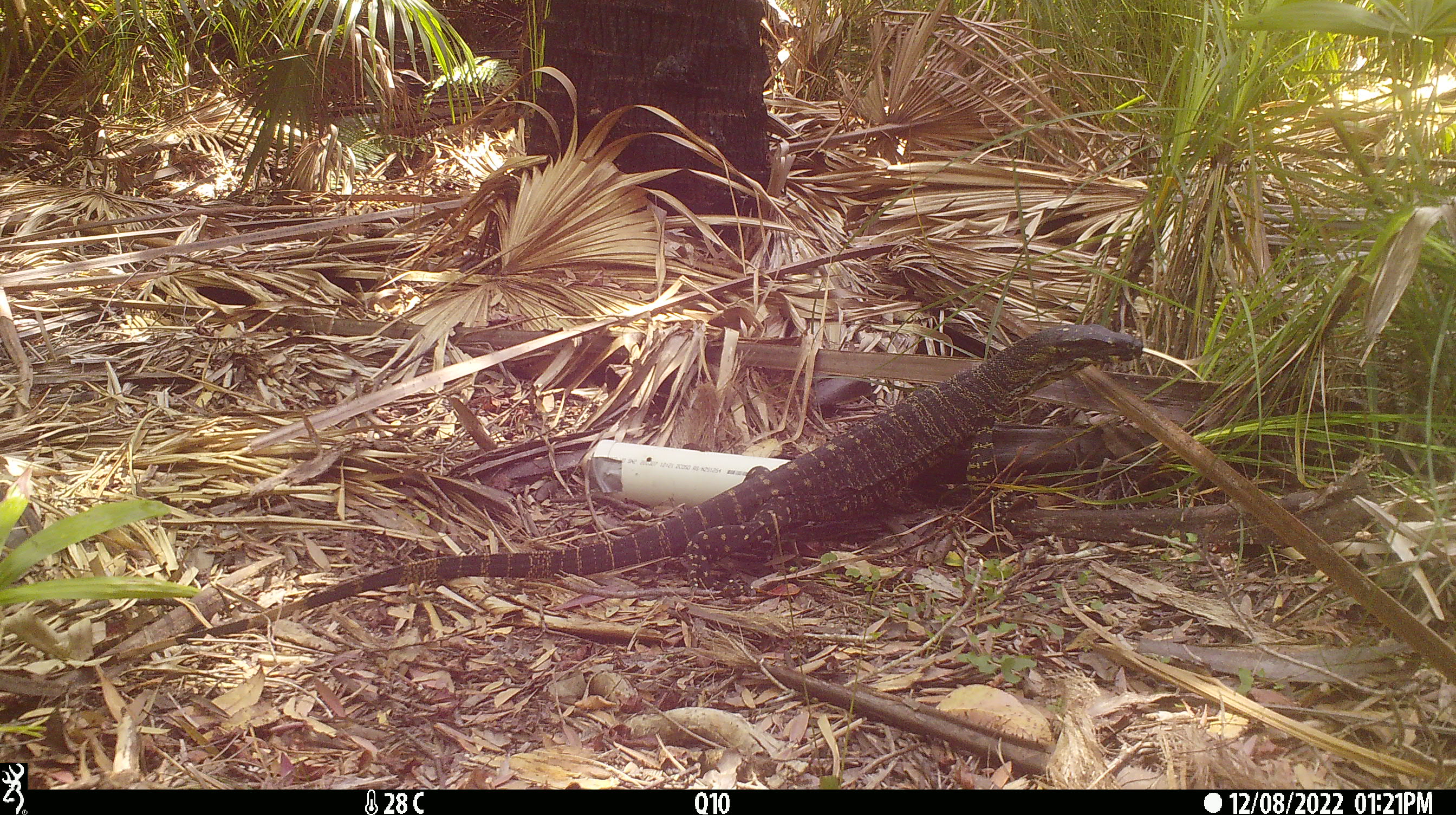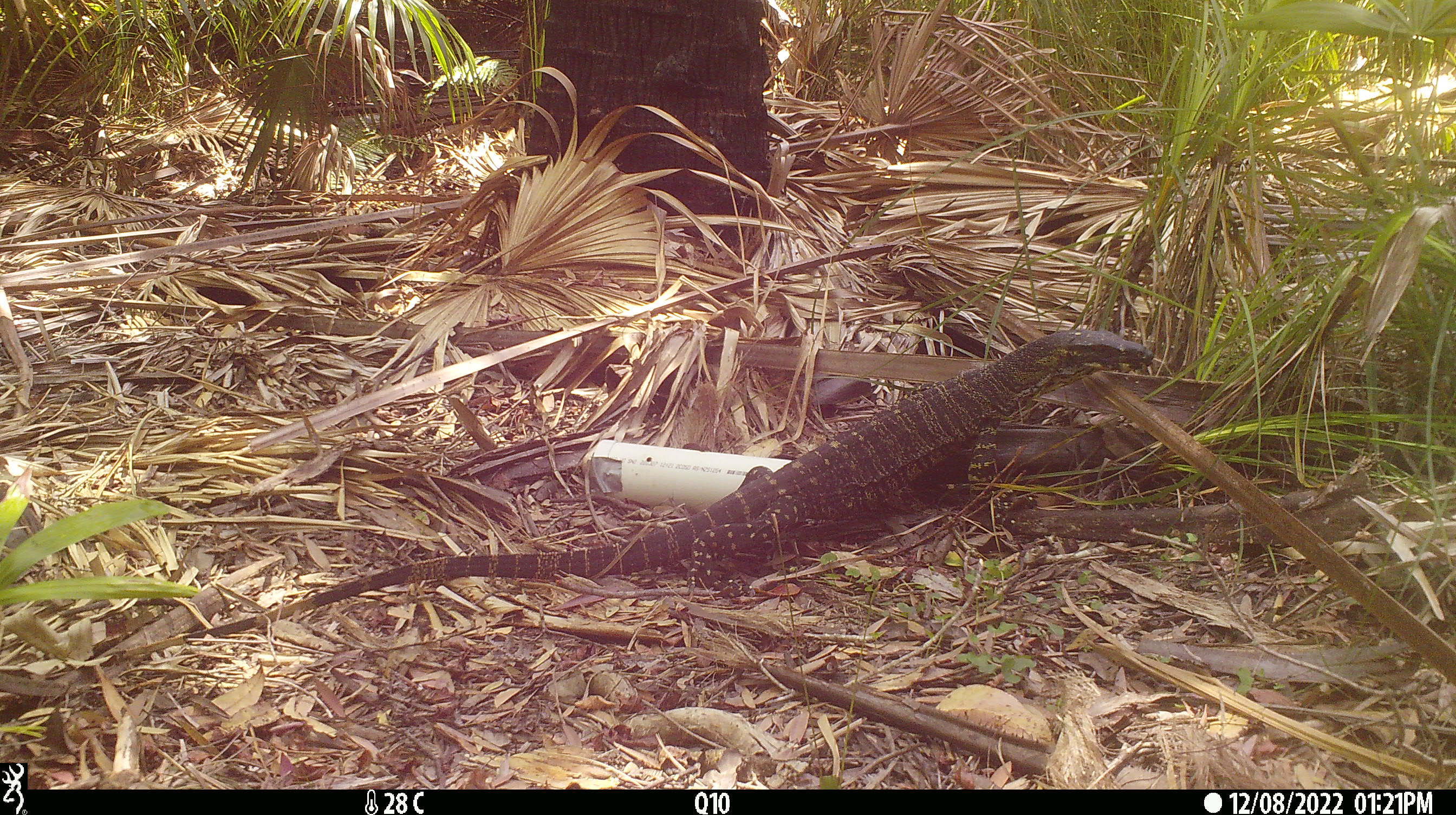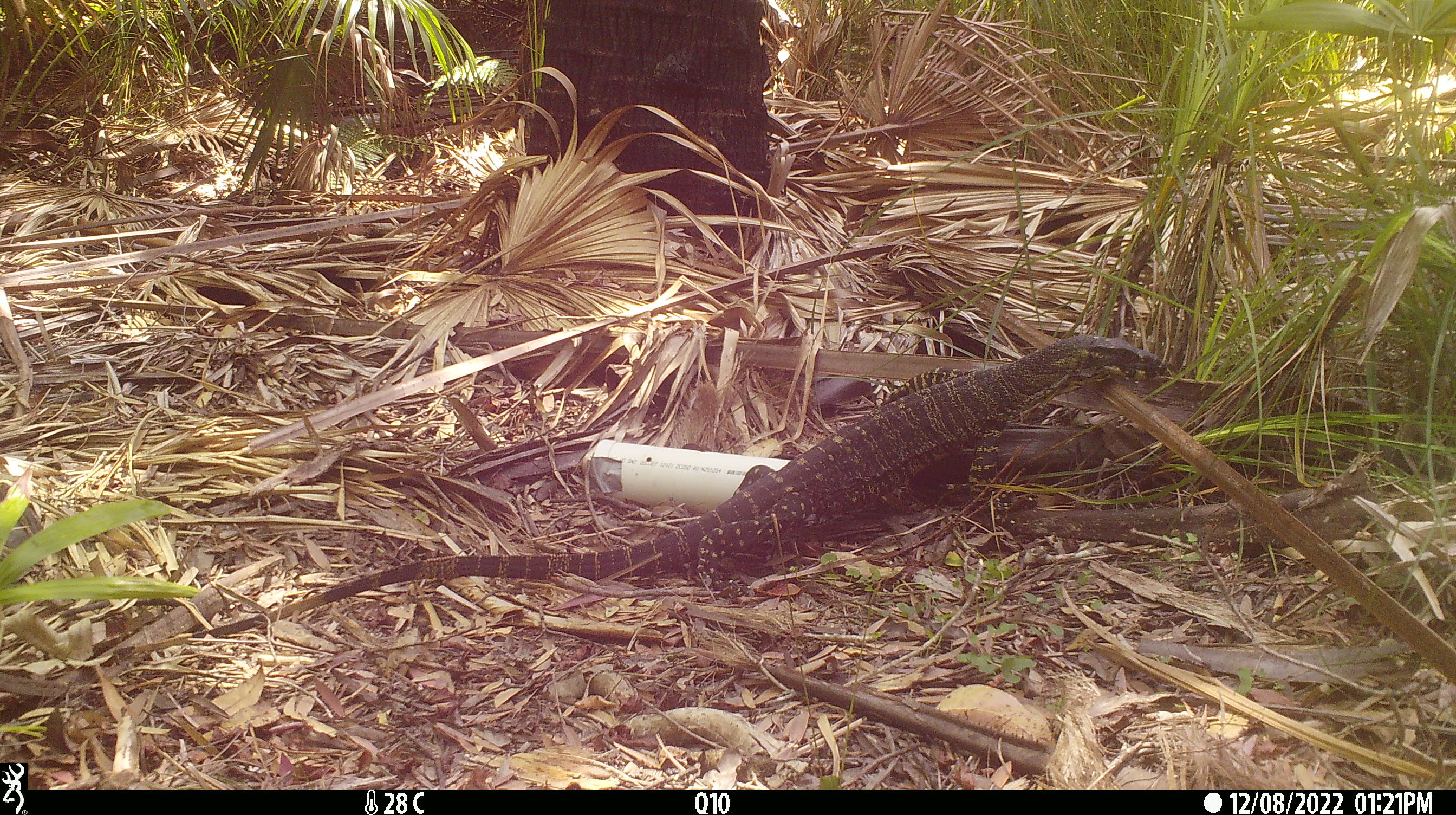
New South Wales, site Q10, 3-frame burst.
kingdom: Animalia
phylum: Chordata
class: Reptilia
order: Squamata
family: Varanidae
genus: Varanus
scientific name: Varanus varius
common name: lace monitor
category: goanna